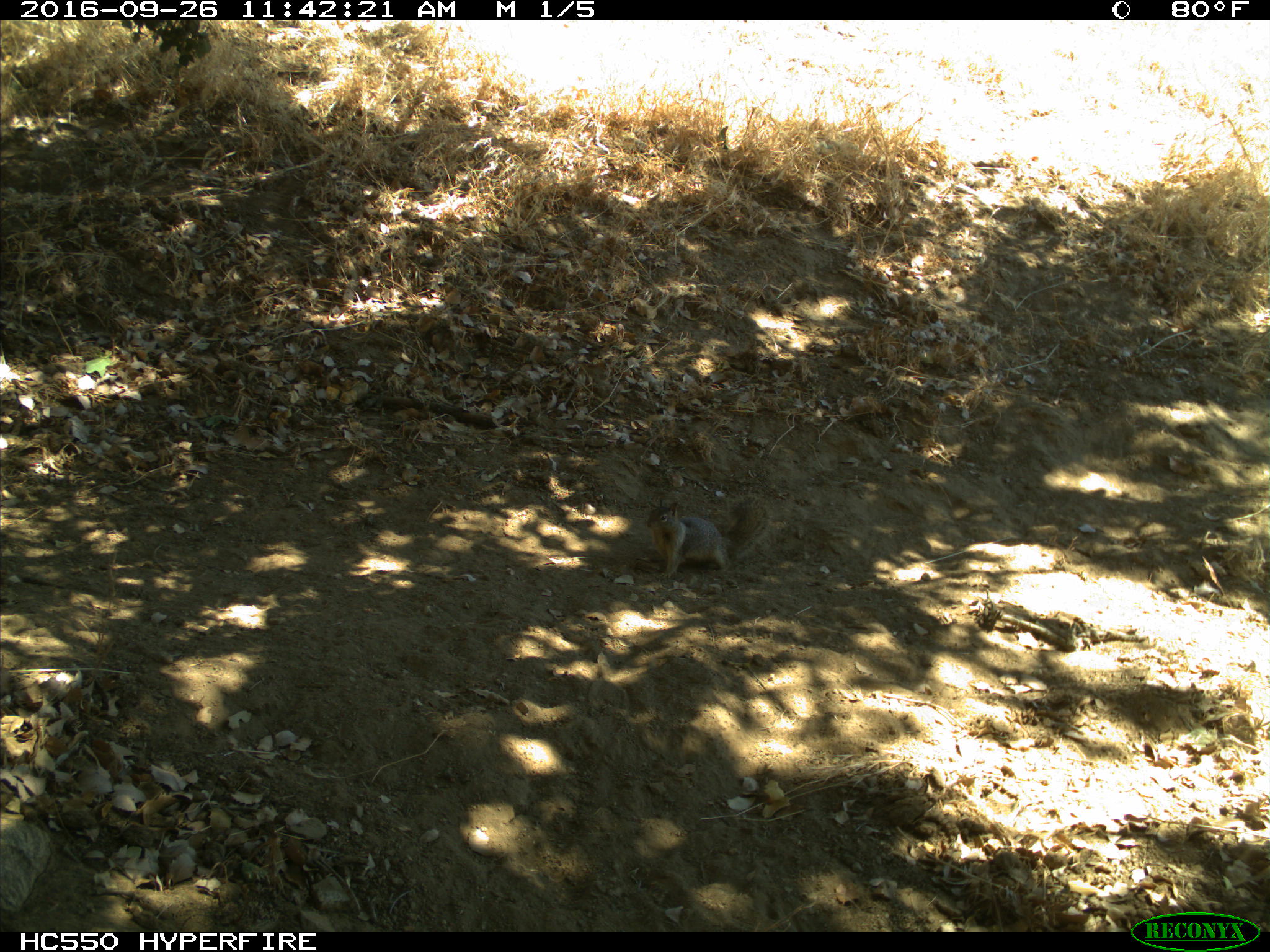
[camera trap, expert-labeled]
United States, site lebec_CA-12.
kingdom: Animalia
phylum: Chordata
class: Mammalia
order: Rodentia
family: Sciuridae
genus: Otospermophilus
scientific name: Otospermophilus beecheyi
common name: california ground squirrel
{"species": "Otospermophilus beecheyi (california ground squirrel)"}